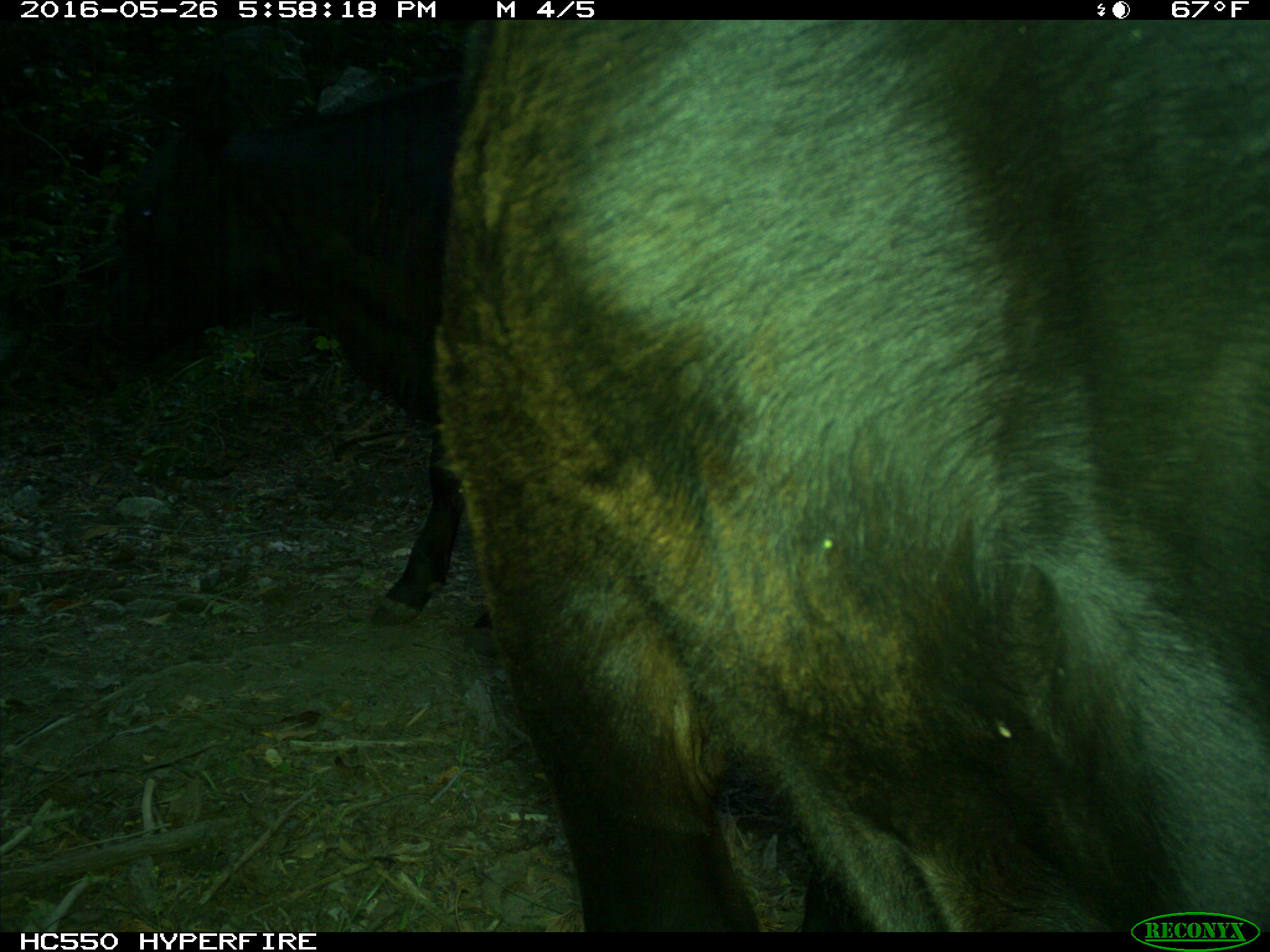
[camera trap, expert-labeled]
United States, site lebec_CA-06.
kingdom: Animalia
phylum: Chordata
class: Mammalia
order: Artiodactyla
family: Bovidae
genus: Bos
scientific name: Bos taurus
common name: domestic cow